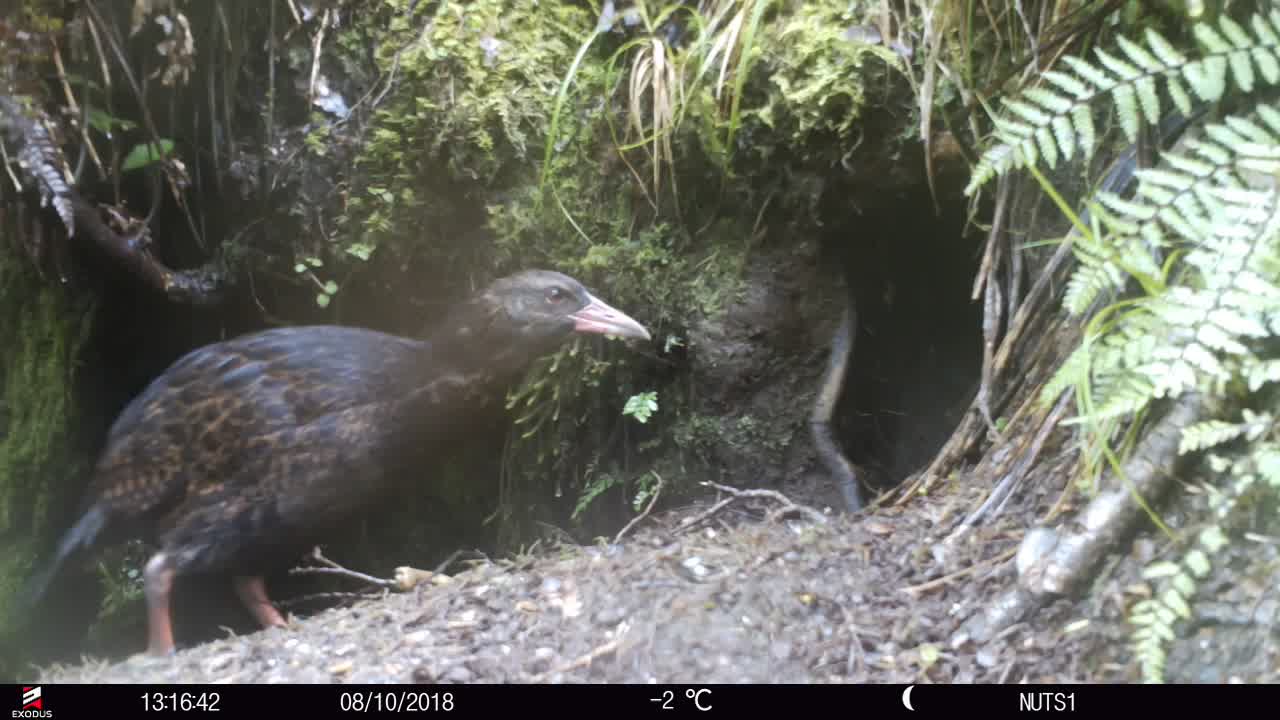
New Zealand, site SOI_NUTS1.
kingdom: Animalia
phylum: Chordata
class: Aves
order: Gruiformes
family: Rallidae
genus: Gallirallus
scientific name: Gallirallus australis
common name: weka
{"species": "weka (Gallirallus australis)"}